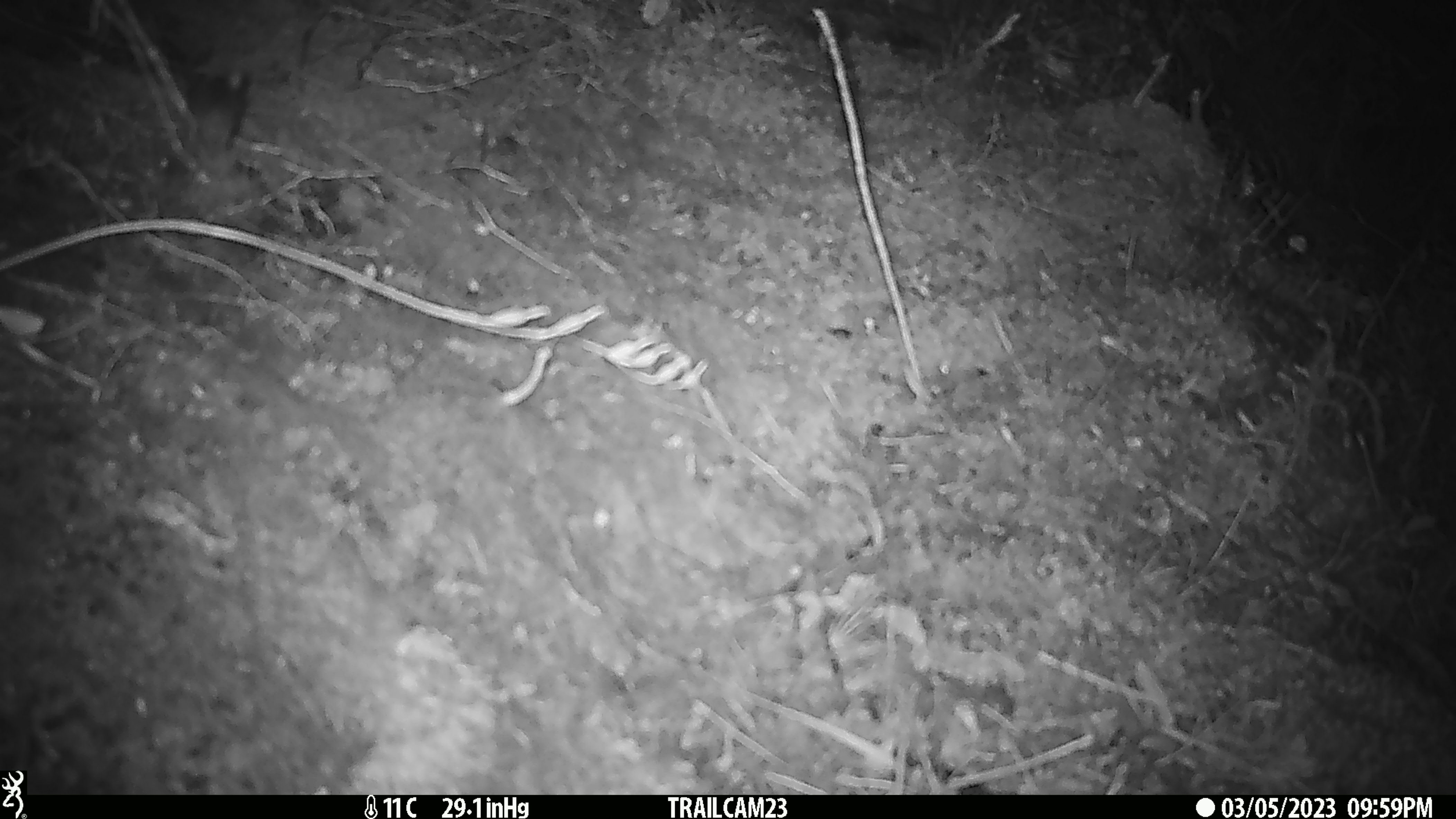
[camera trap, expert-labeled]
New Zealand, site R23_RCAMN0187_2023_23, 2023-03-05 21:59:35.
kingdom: Animalia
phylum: Chordata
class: Mammalia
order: Rodentia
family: Muridae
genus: Mus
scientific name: Mus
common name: mouse